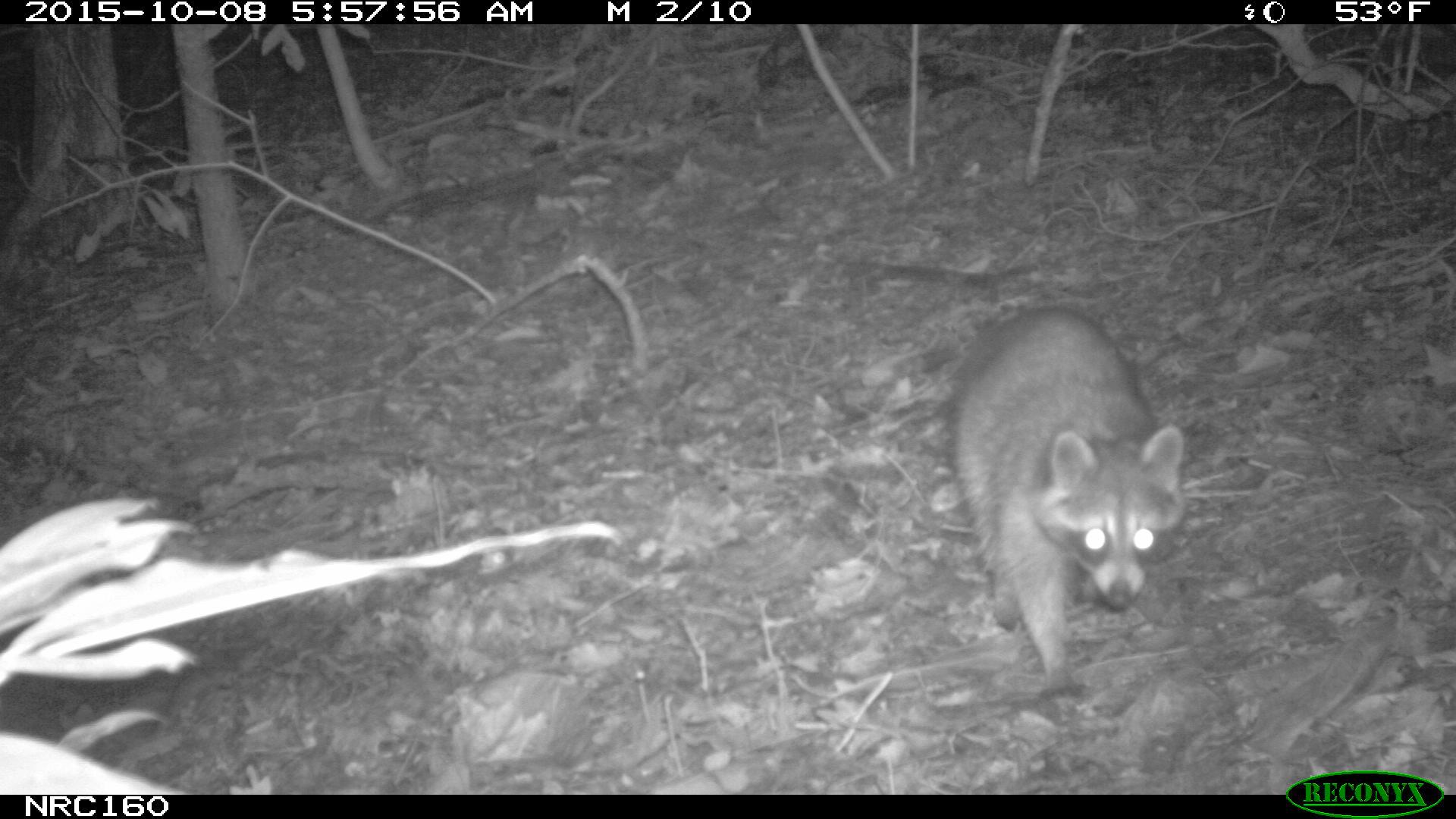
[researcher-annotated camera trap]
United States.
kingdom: Animalia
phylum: Chordata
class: Mammalia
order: Carnivora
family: Procyonidae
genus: Procyon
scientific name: Procyon lotor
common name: northern raccoon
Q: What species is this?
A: Northern Raccoon (Procyon lotor).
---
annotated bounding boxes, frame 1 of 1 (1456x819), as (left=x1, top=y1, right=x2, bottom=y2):
Northern Raccoon: (left=952, top=306, right=1187, bottom=696)